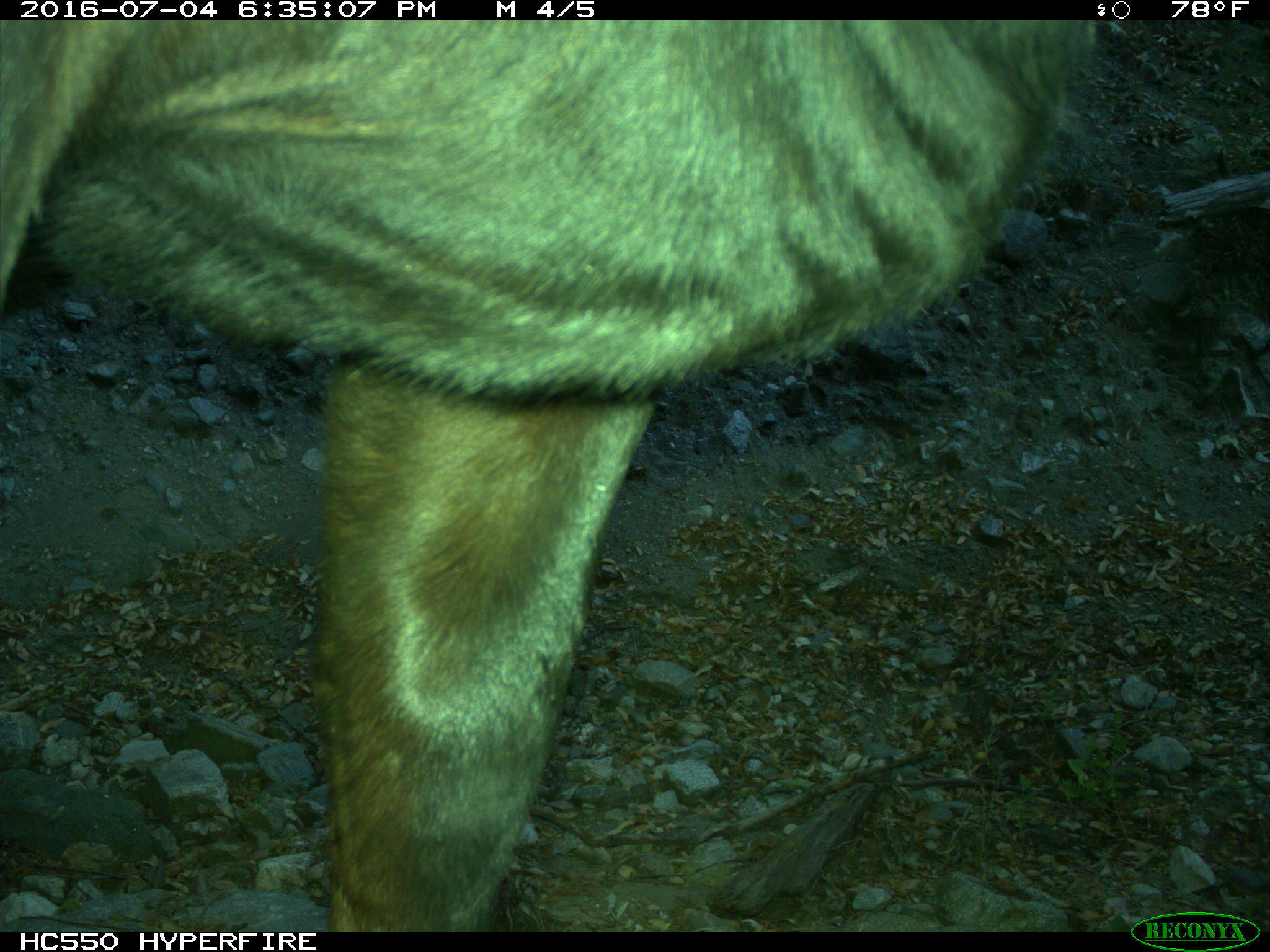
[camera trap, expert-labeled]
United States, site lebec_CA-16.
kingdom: Animalia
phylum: Chordata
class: Mammalia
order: Artiodactyla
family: Bovidae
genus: Bos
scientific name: Bos taurus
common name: domestic cow